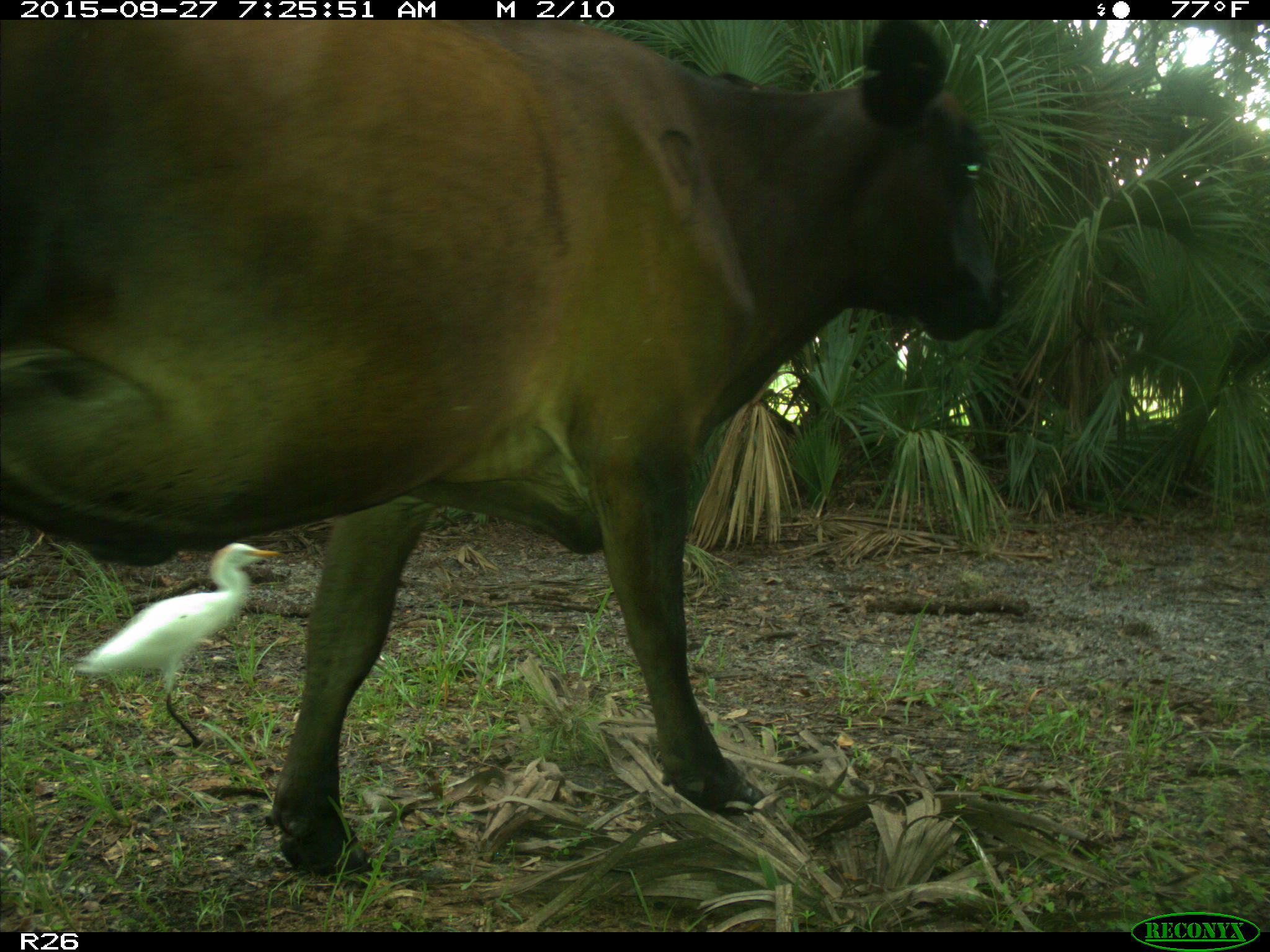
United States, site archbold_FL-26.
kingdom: Animalia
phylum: Chordata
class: Mammalia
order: Artiodactyla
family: Bovidae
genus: Bos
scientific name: Bos taurus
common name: domestic cow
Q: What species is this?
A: Bos taurus (domestic cow).